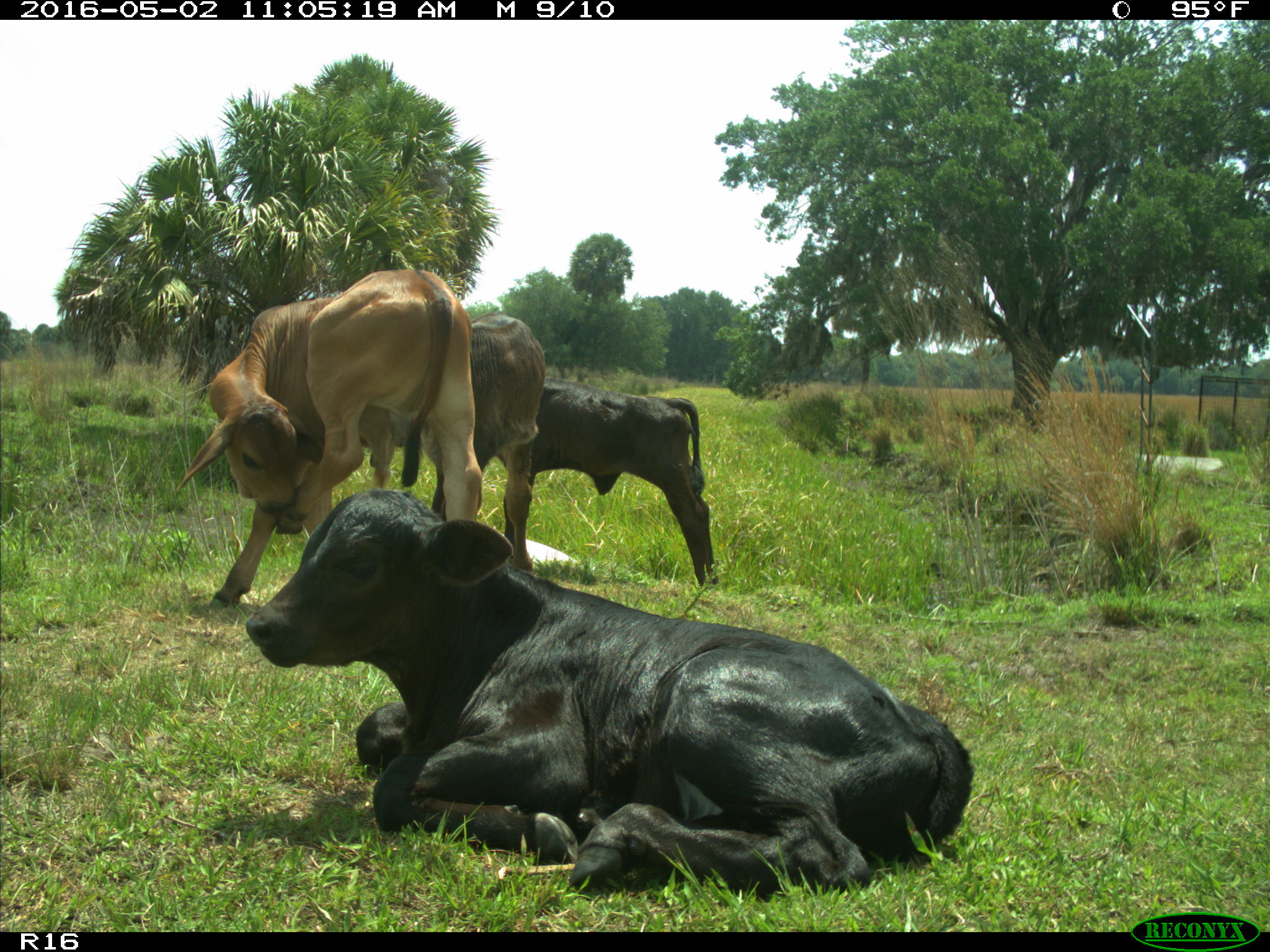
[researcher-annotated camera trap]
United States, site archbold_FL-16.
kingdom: Animalia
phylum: Chordata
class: Mammalia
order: Artiodactyla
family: Bovidae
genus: Bos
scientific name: Bos taurus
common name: domestic cow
Bos taurus (domestic cow).